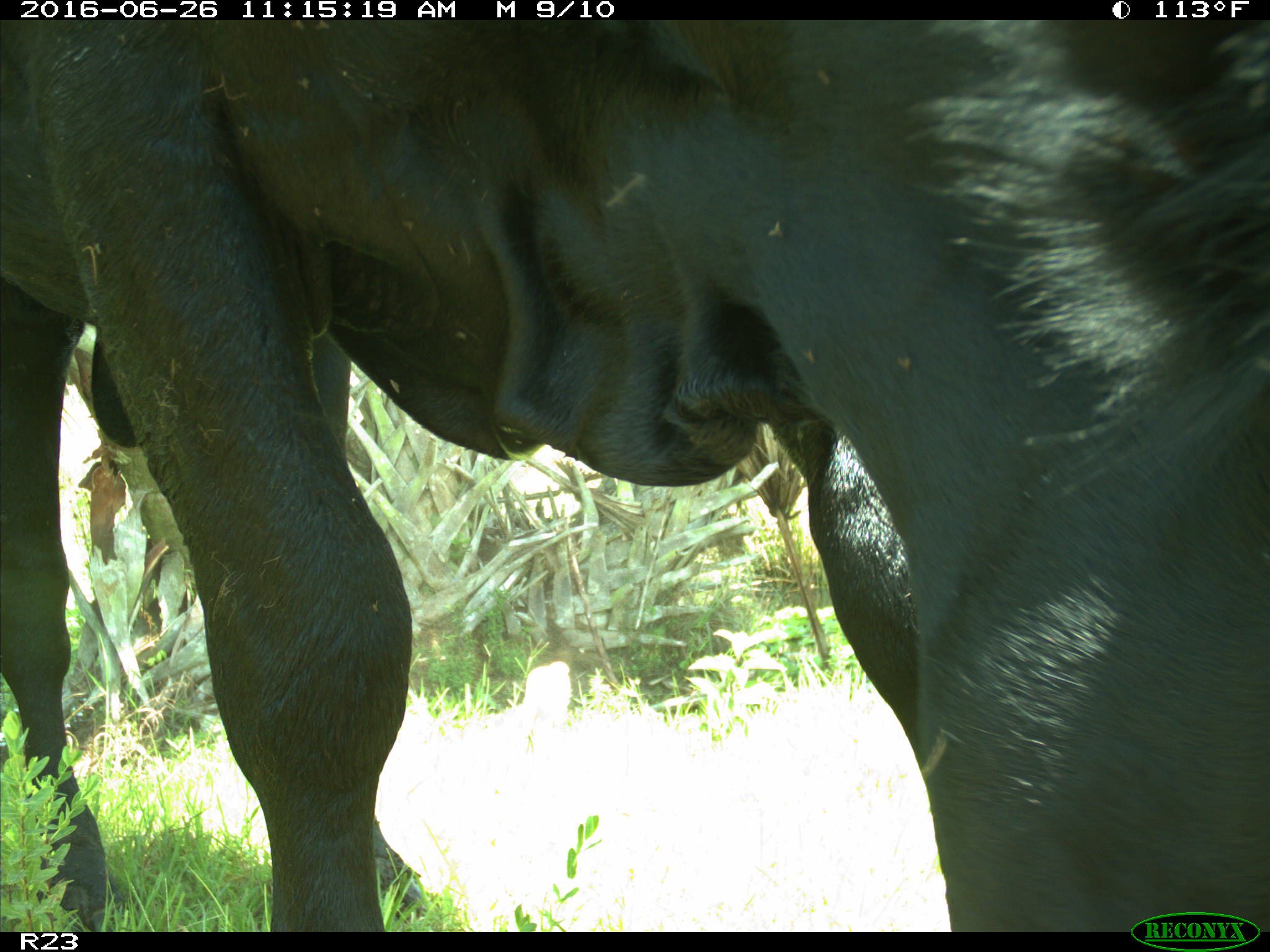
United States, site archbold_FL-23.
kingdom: Animalia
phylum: Chordata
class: Mammalia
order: Artiodactyla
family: Bovidae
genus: Bos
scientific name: Bos taurus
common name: domestic cow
Bos taurus (domestic cow).